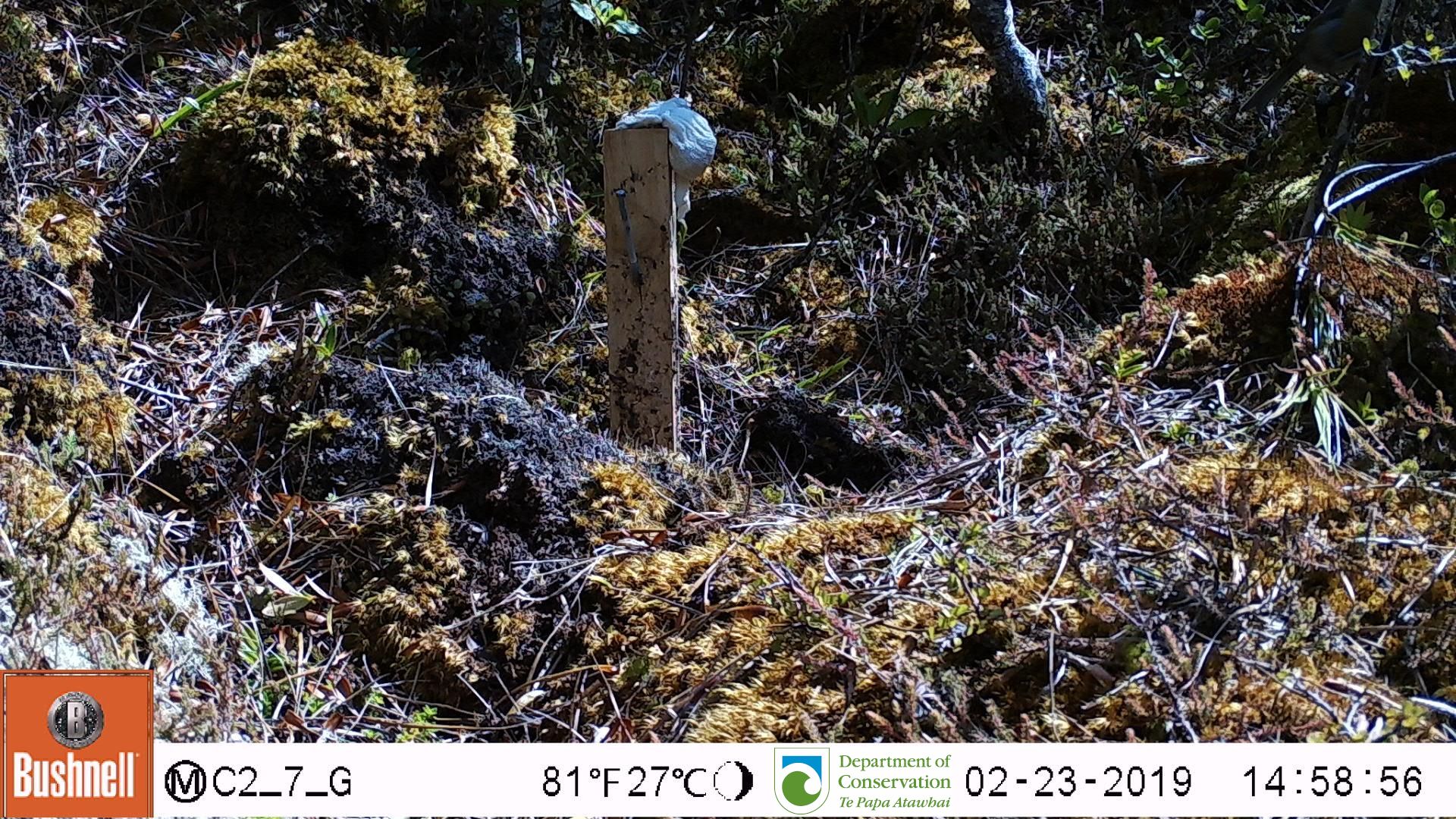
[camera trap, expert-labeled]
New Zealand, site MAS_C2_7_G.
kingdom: Animalia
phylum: Chordata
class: Aves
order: Passeriformes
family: Meliphagidae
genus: Anthornis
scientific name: Anthornis melanura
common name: new zealand bellbird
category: bellbird